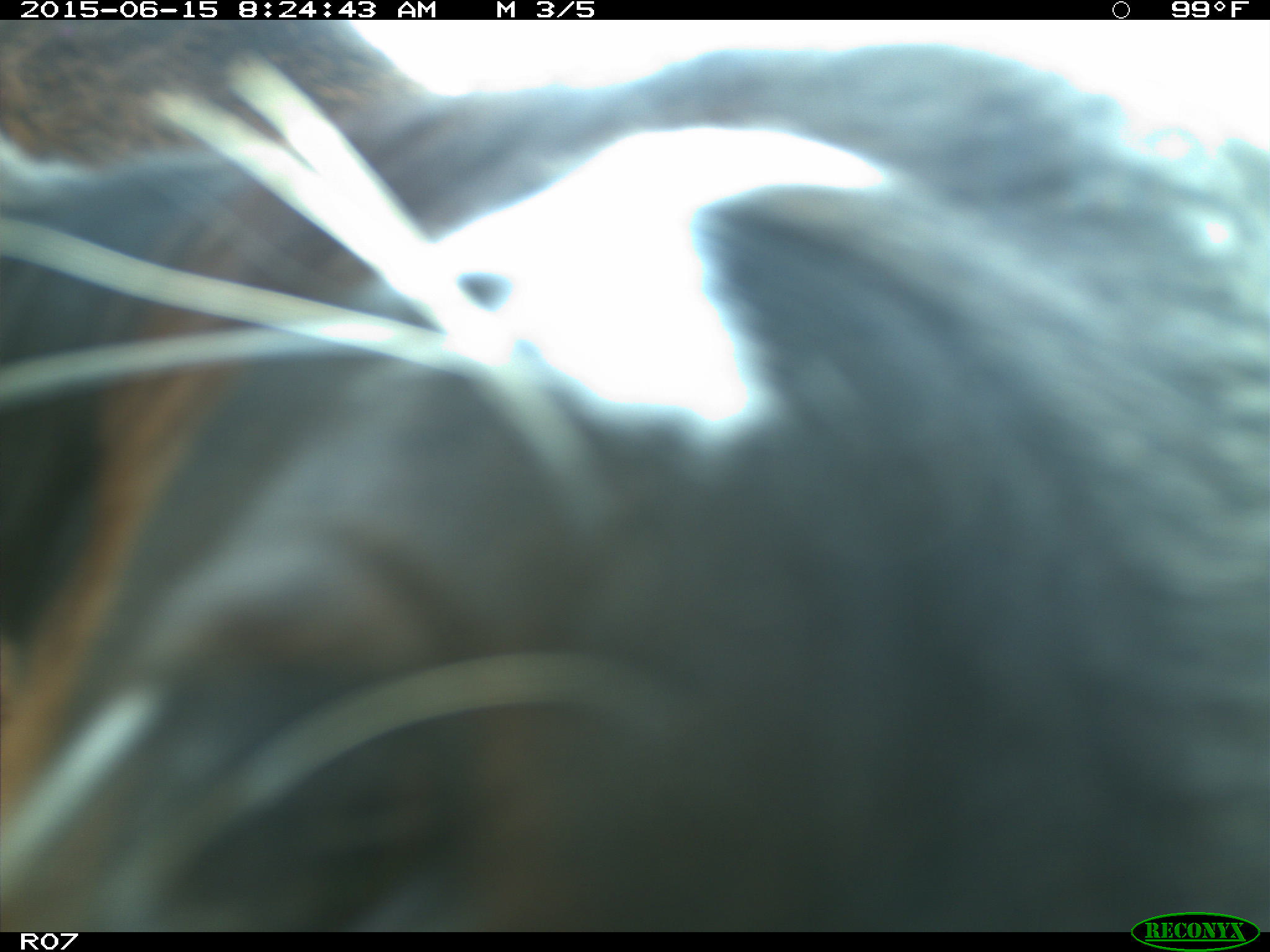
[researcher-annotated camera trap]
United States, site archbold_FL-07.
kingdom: Animalia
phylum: Chordata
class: Mammalia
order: Artiodactyla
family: Bovidae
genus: Bos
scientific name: Bos taurus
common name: domestic cow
Bos taurus (domestic cow).